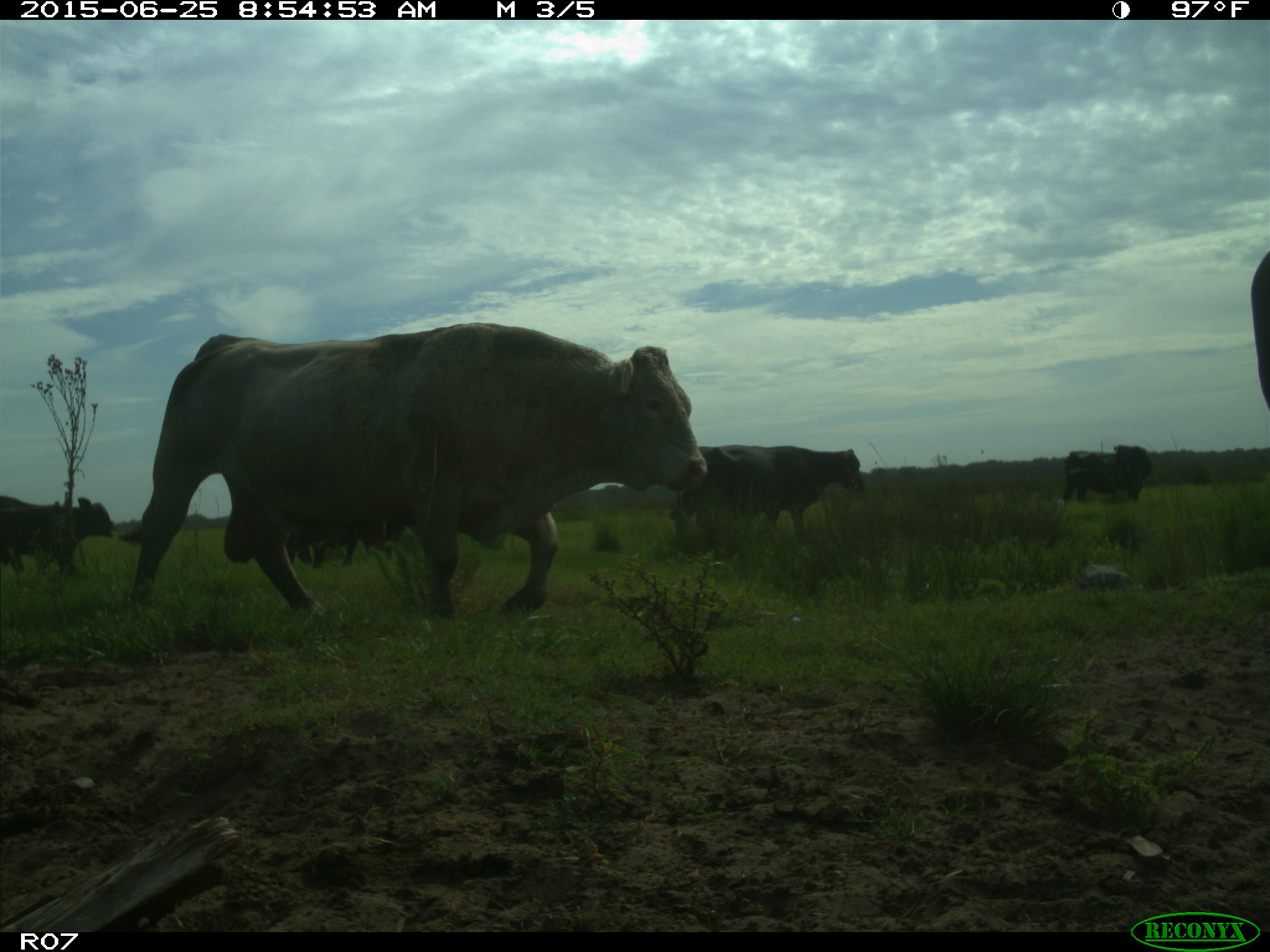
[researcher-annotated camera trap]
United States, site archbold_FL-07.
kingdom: Animalia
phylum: Chordata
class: Mammalia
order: Artiodactyla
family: Bovidae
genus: Bos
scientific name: Bos taurus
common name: domestic cow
Bos taurus (domestic cow).